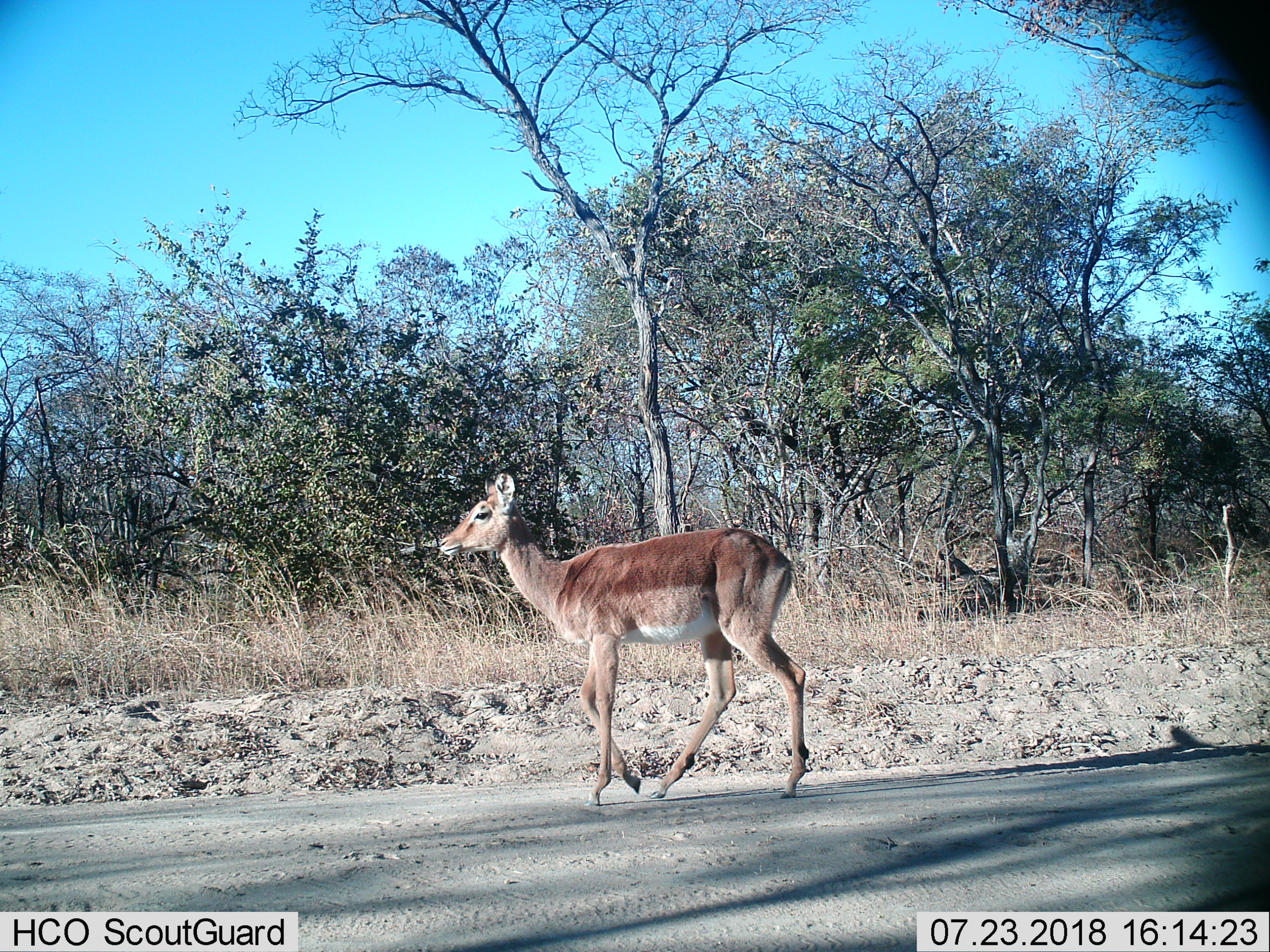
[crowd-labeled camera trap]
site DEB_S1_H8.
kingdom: Animalia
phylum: Chordata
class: Mammalia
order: Artiodactyla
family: Bovidae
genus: Aepyceros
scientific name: Aepyceros melampus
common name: impala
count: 1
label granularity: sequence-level